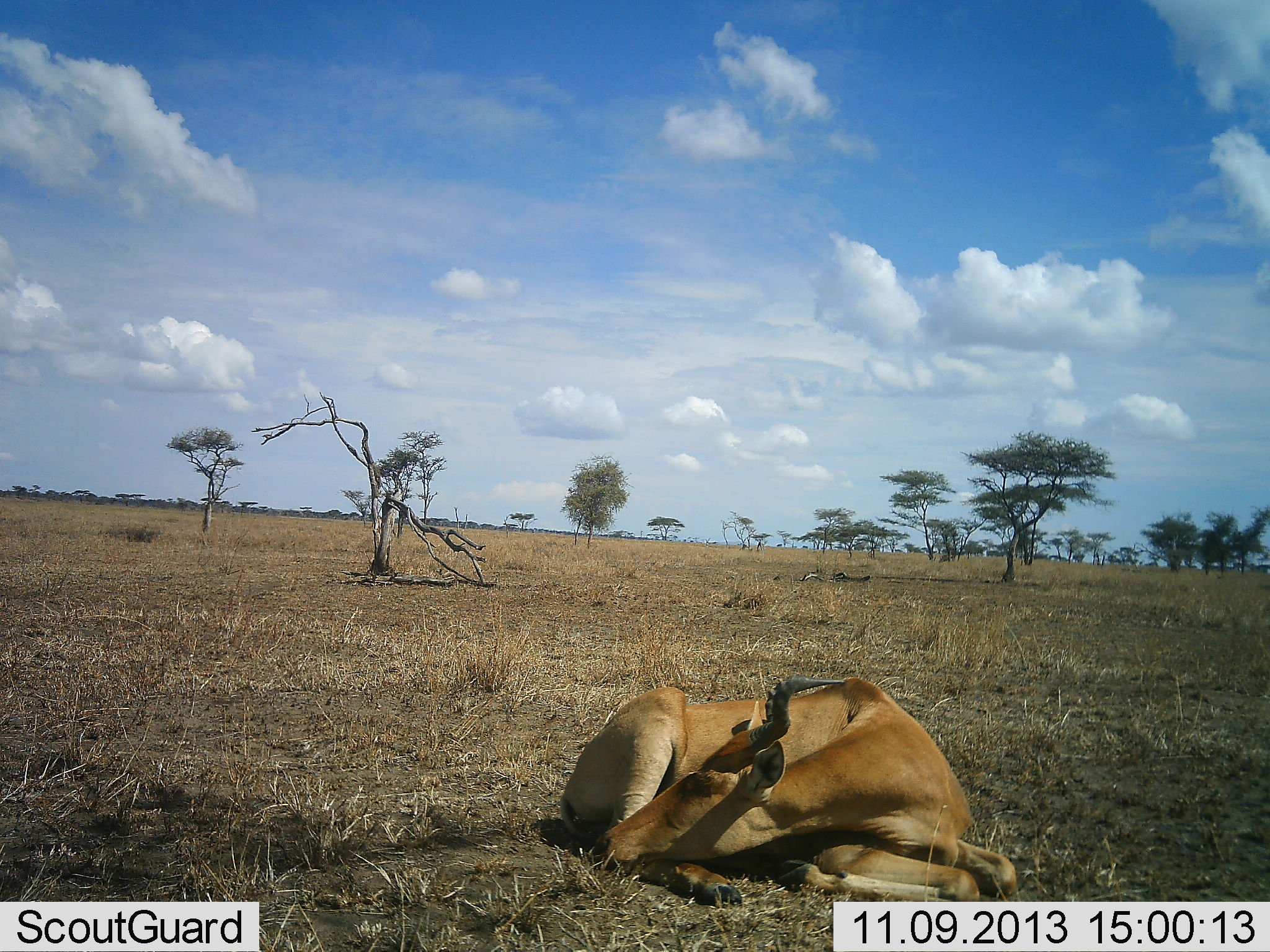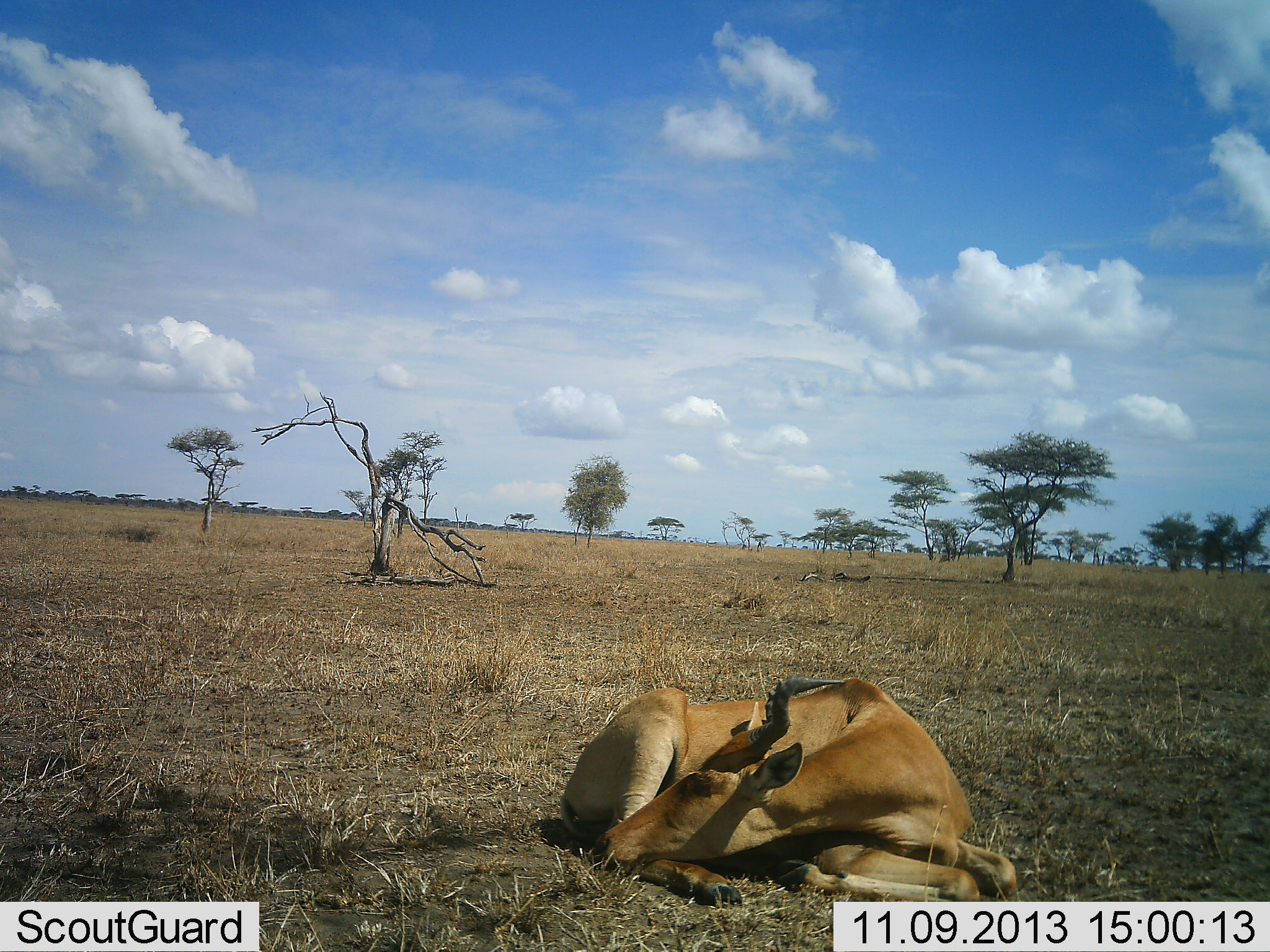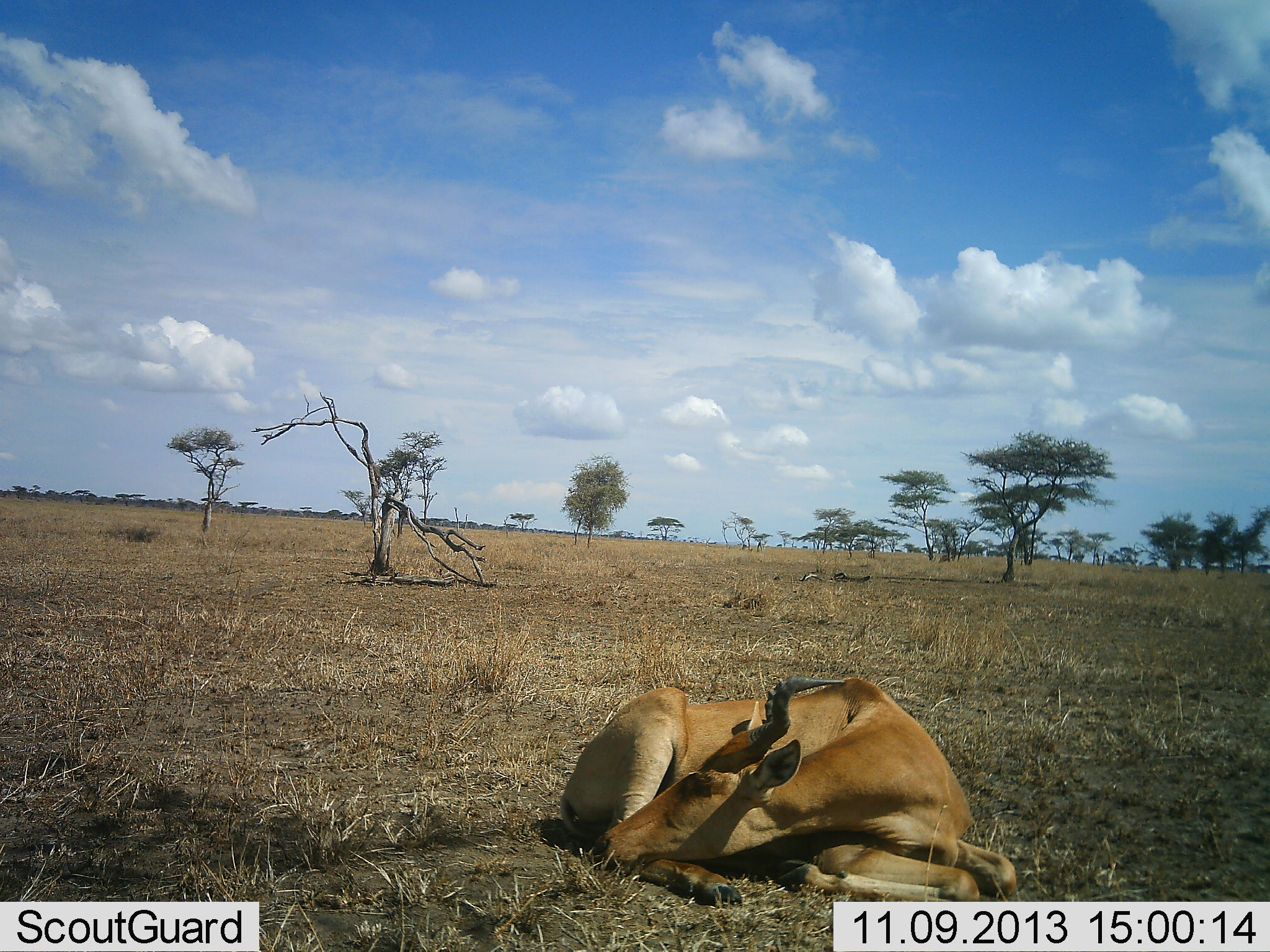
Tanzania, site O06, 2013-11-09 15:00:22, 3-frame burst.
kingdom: Animalia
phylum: Chordata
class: Mammalia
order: Artiodactyla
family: Bovidae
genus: Alcelaphus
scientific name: Alcelaphus buselaphus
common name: hartebeest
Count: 1.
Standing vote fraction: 0%.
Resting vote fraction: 100%.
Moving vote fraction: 0%.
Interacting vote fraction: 0%.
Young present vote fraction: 0%.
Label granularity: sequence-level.